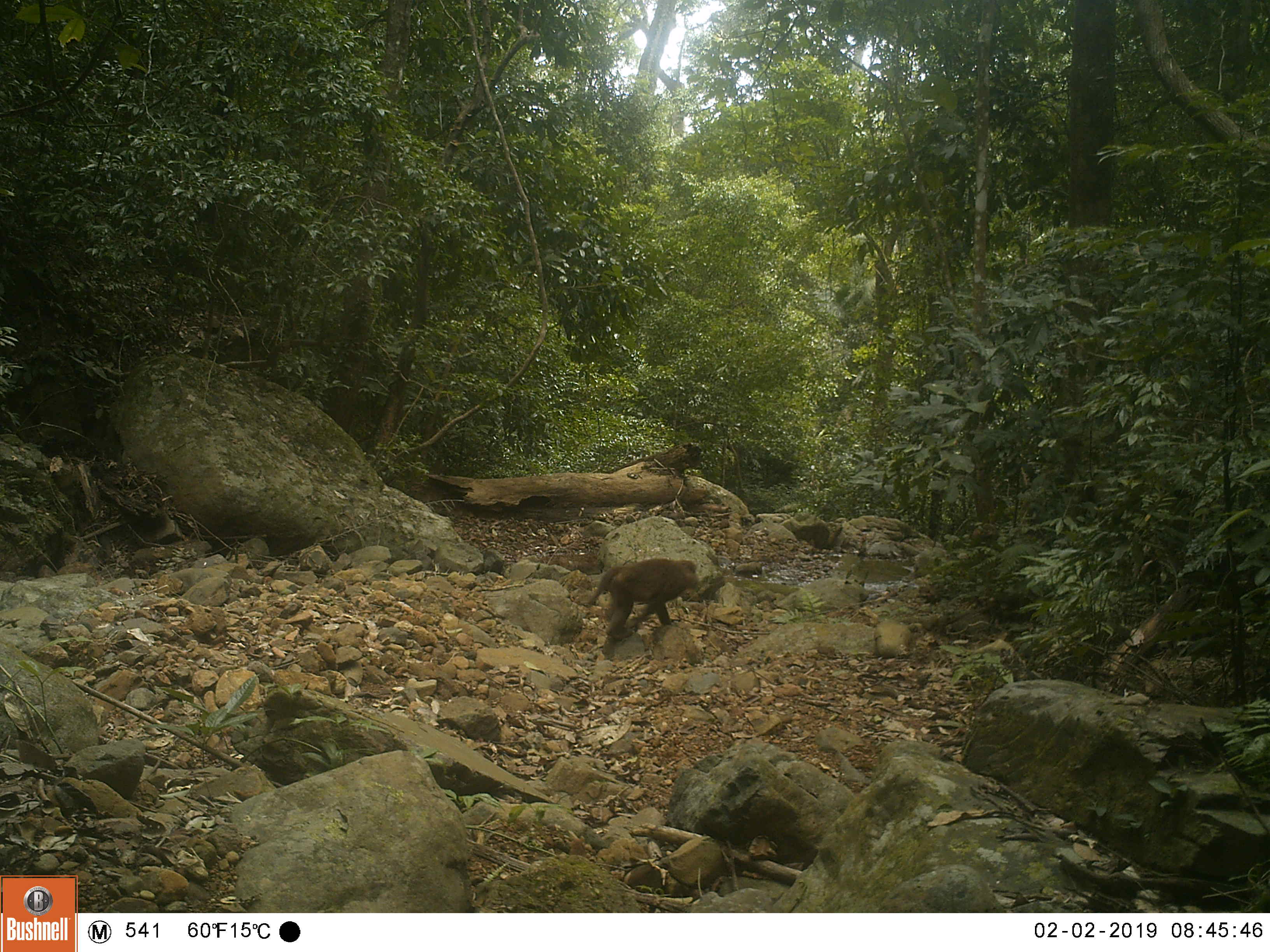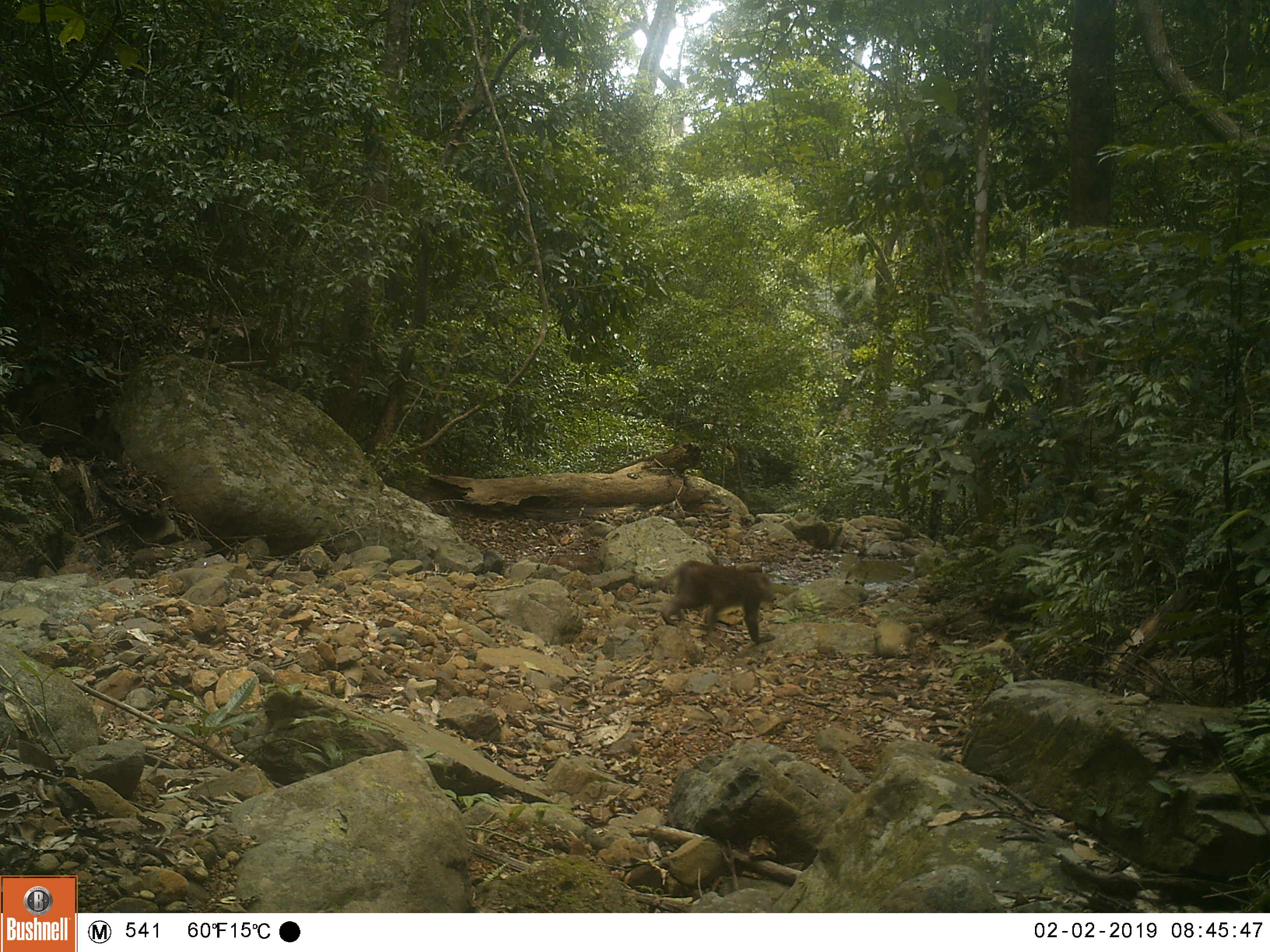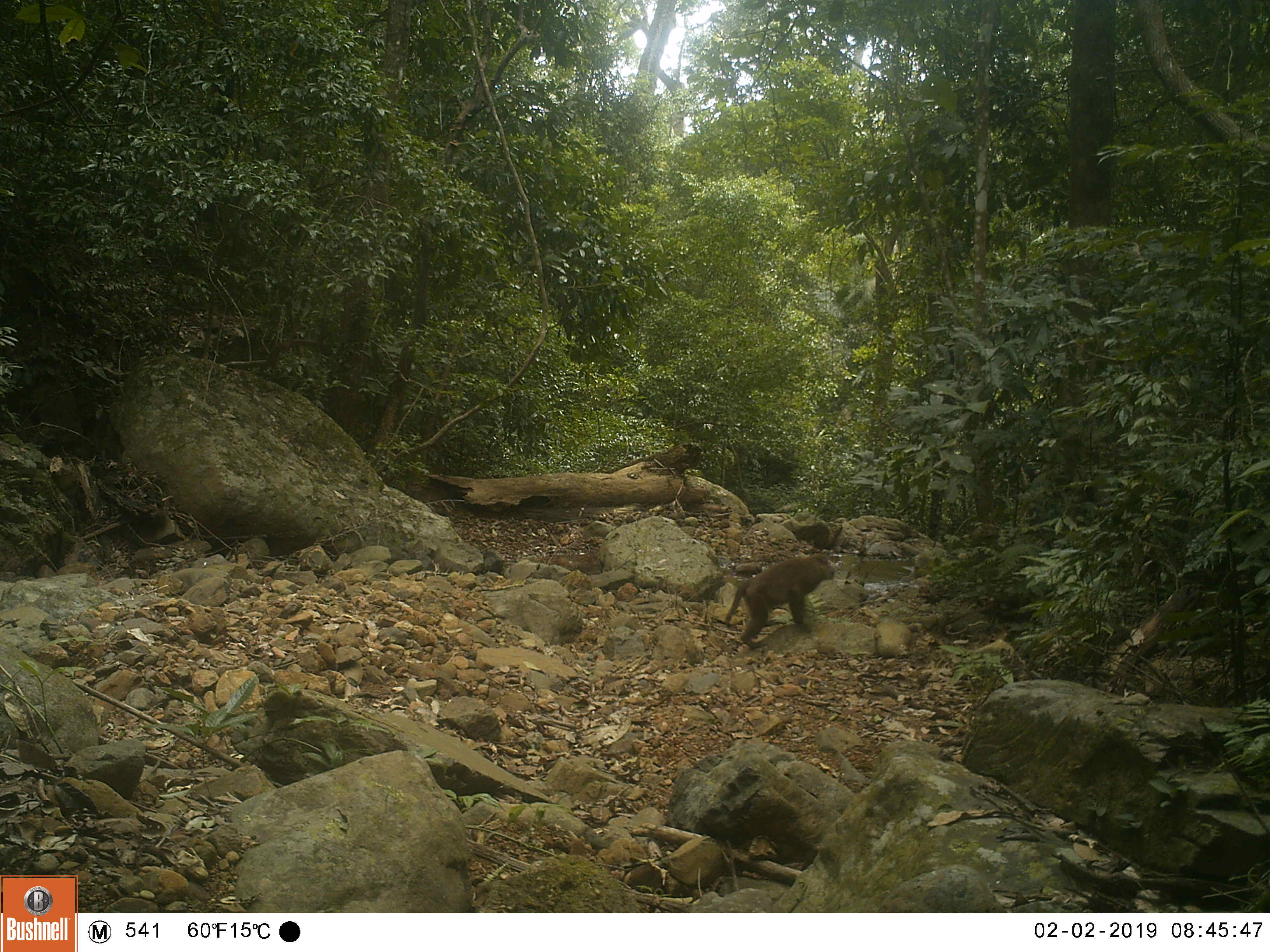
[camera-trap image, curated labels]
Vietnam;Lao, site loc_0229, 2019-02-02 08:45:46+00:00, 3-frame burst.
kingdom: Animalia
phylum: Chordata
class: Mammalia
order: Primates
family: Cercopithecidae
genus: Macaca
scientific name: Macaca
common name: macaques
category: assam or rhesus macaque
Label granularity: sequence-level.